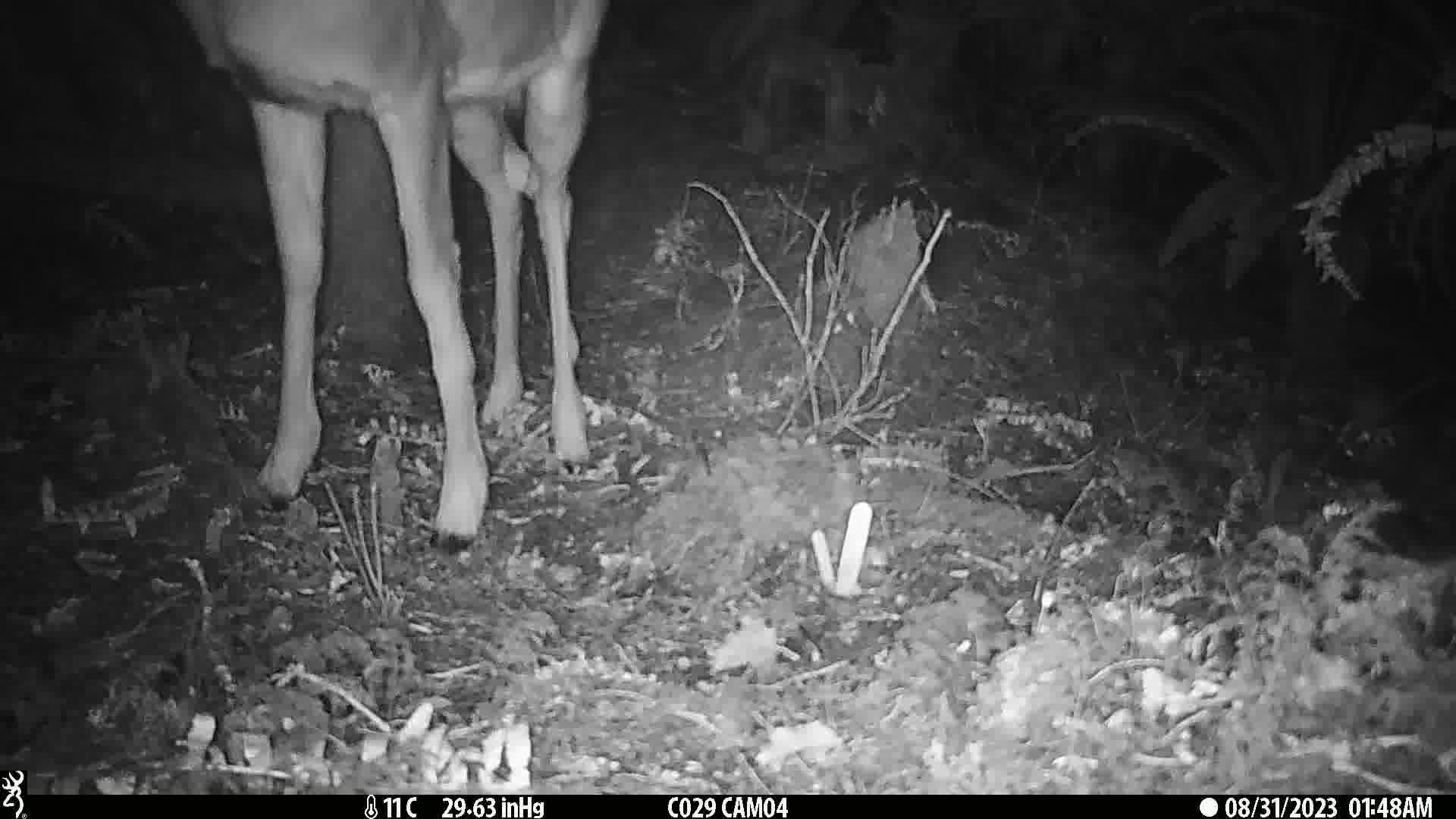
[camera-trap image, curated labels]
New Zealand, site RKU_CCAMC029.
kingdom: Animalia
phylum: Chordata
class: Mammalia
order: Artiodactyla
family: Cervidae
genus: Odocoileus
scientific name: Odocoileus virginianus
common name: white-tailed deer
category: white tailed deer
White tailed deer (white-tailed deer) (Odocoileus virginianus).